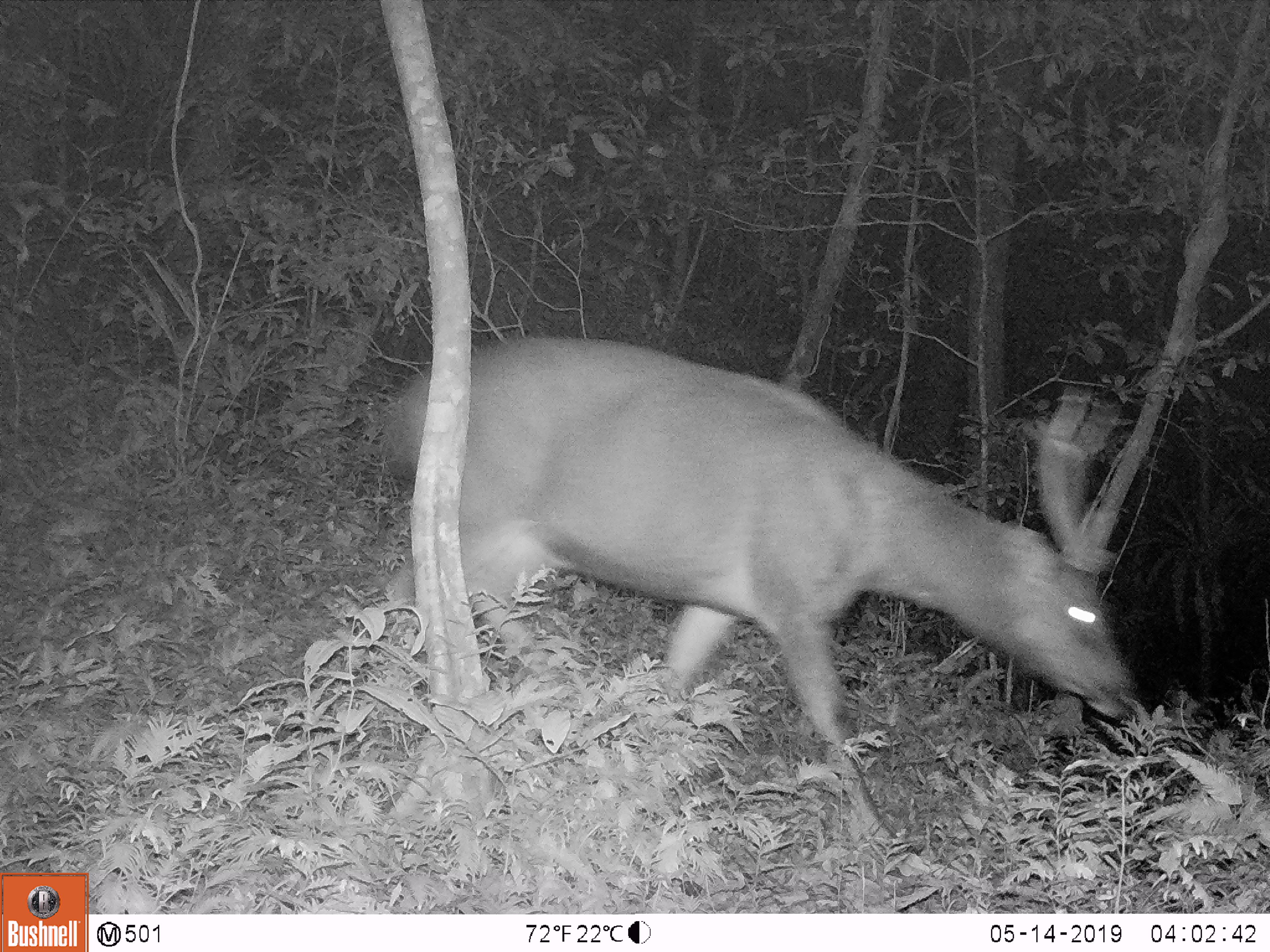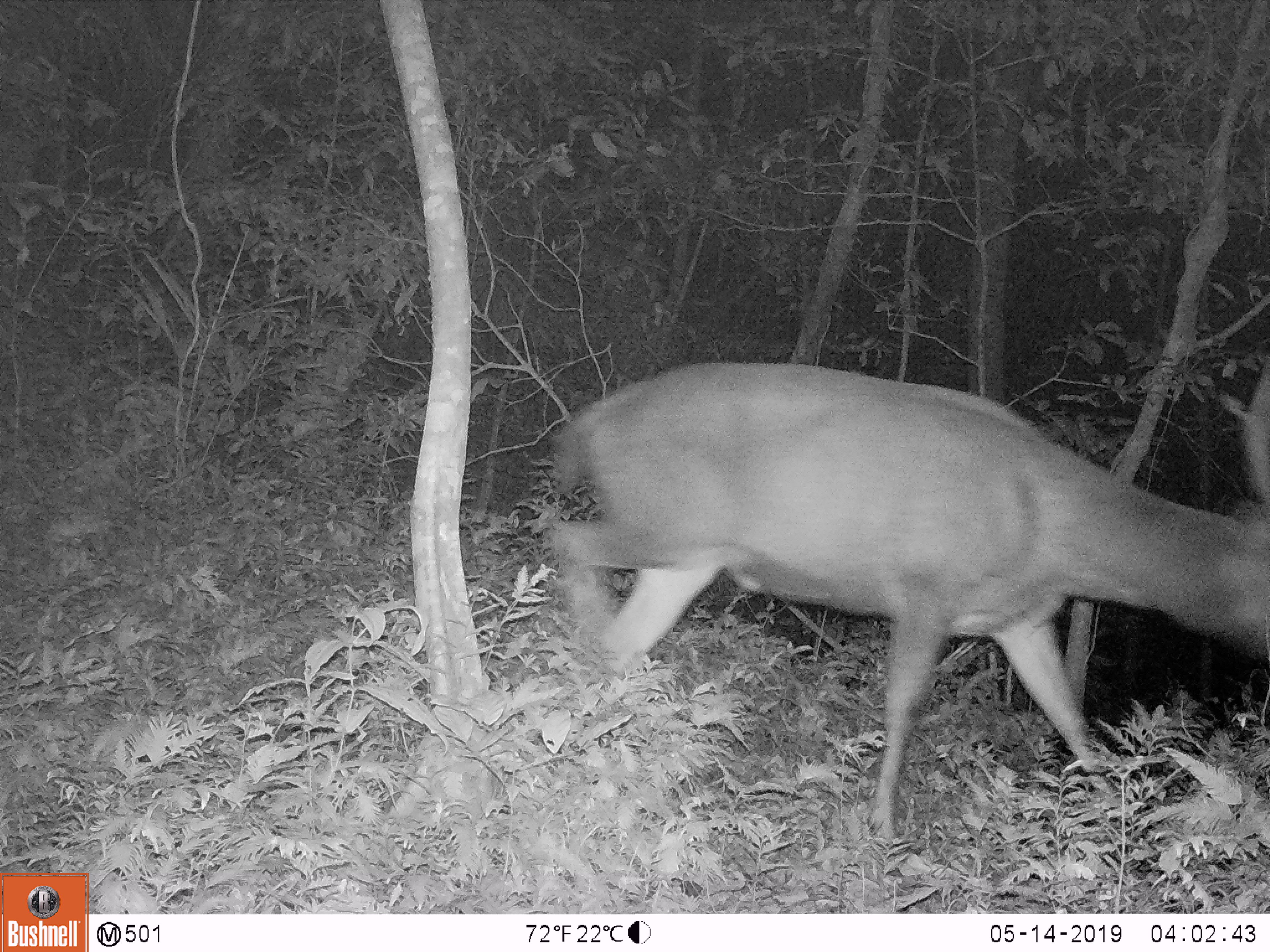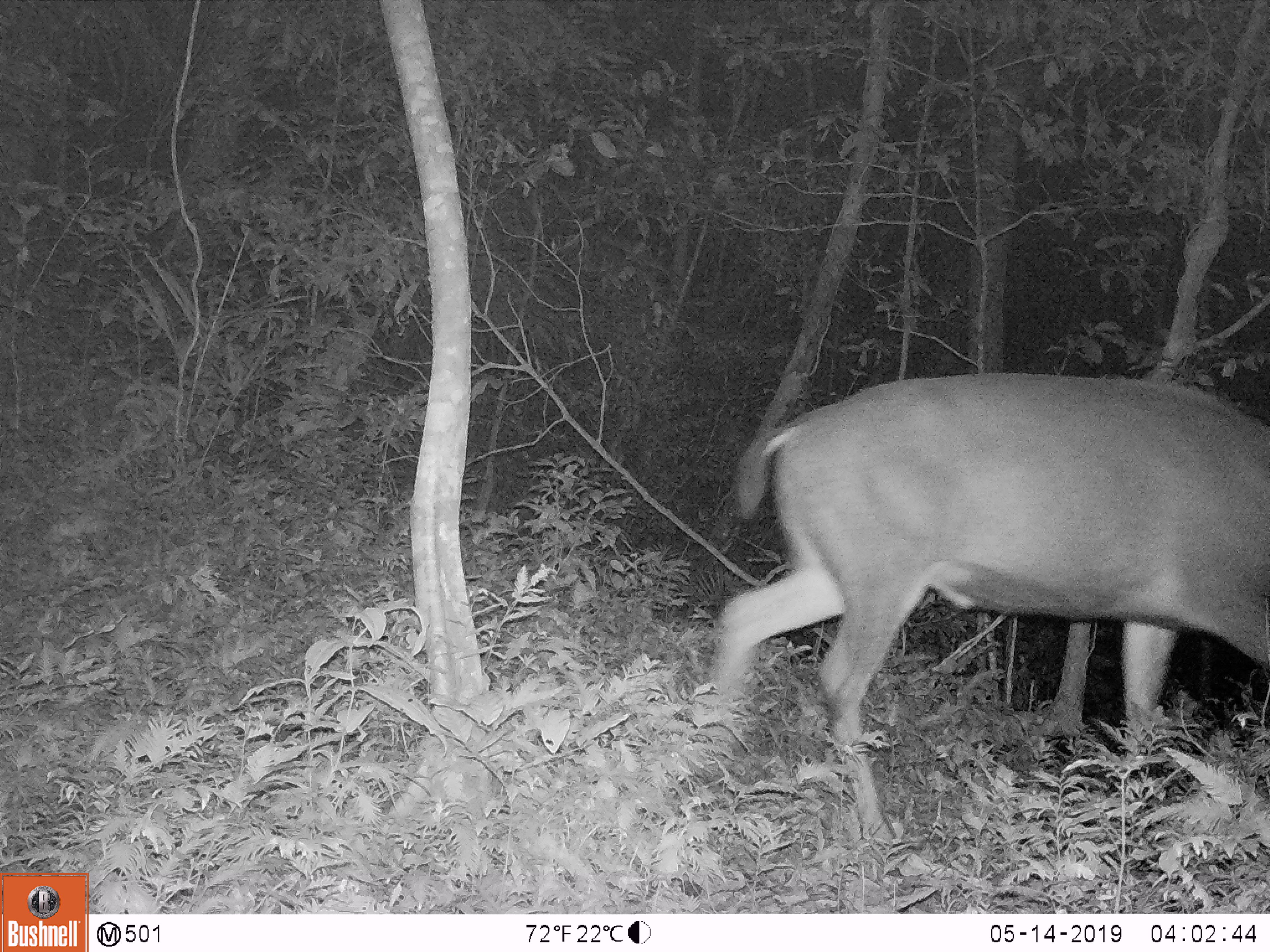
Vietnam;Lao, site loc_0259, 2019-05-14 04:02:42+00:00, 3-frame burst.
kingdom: Animalia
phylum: Chordata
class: Mammalia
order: Artiodactyla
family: Cervidae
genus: Rusa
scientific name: Rusa unicolor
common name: sambar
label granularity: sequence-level